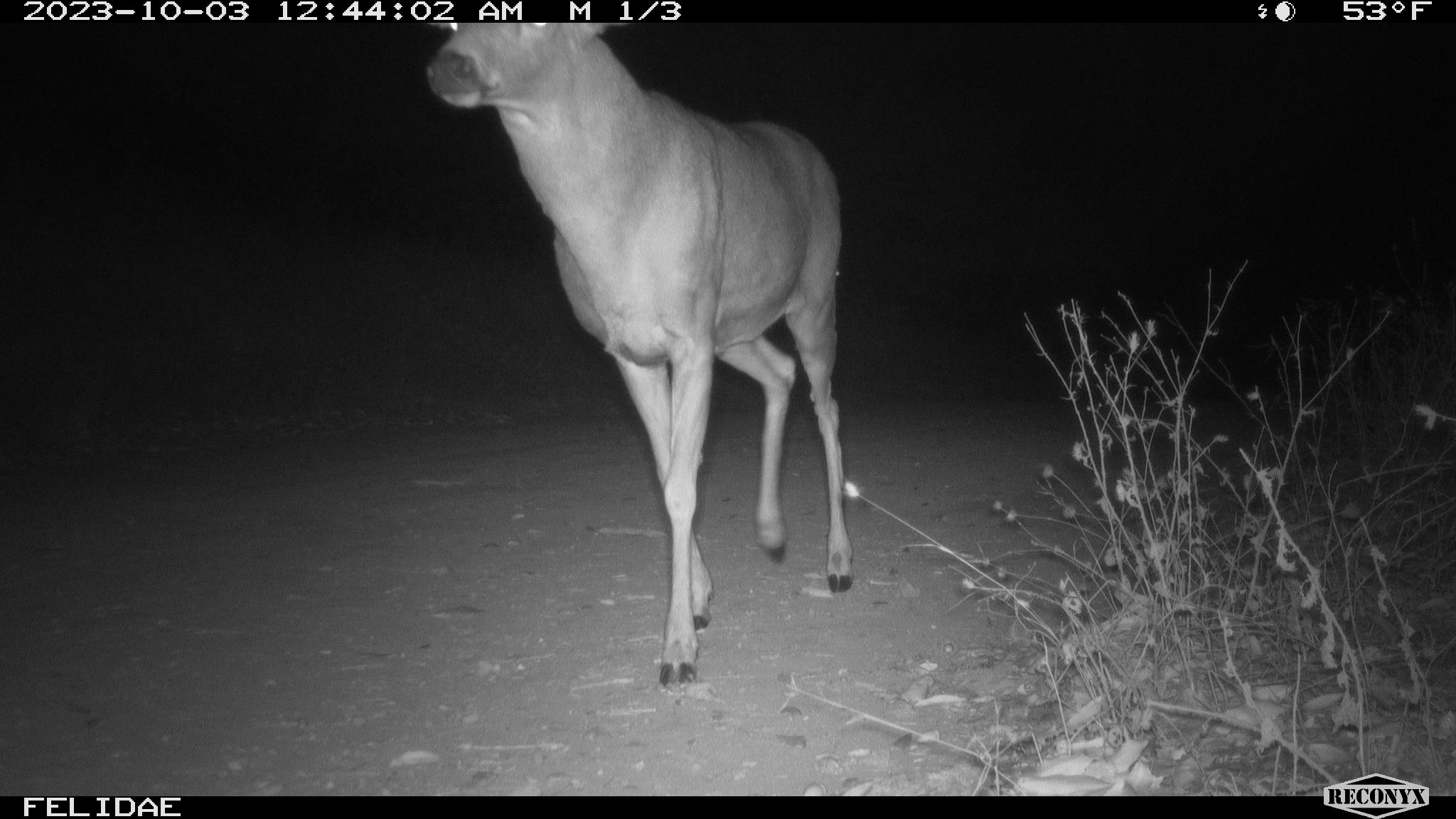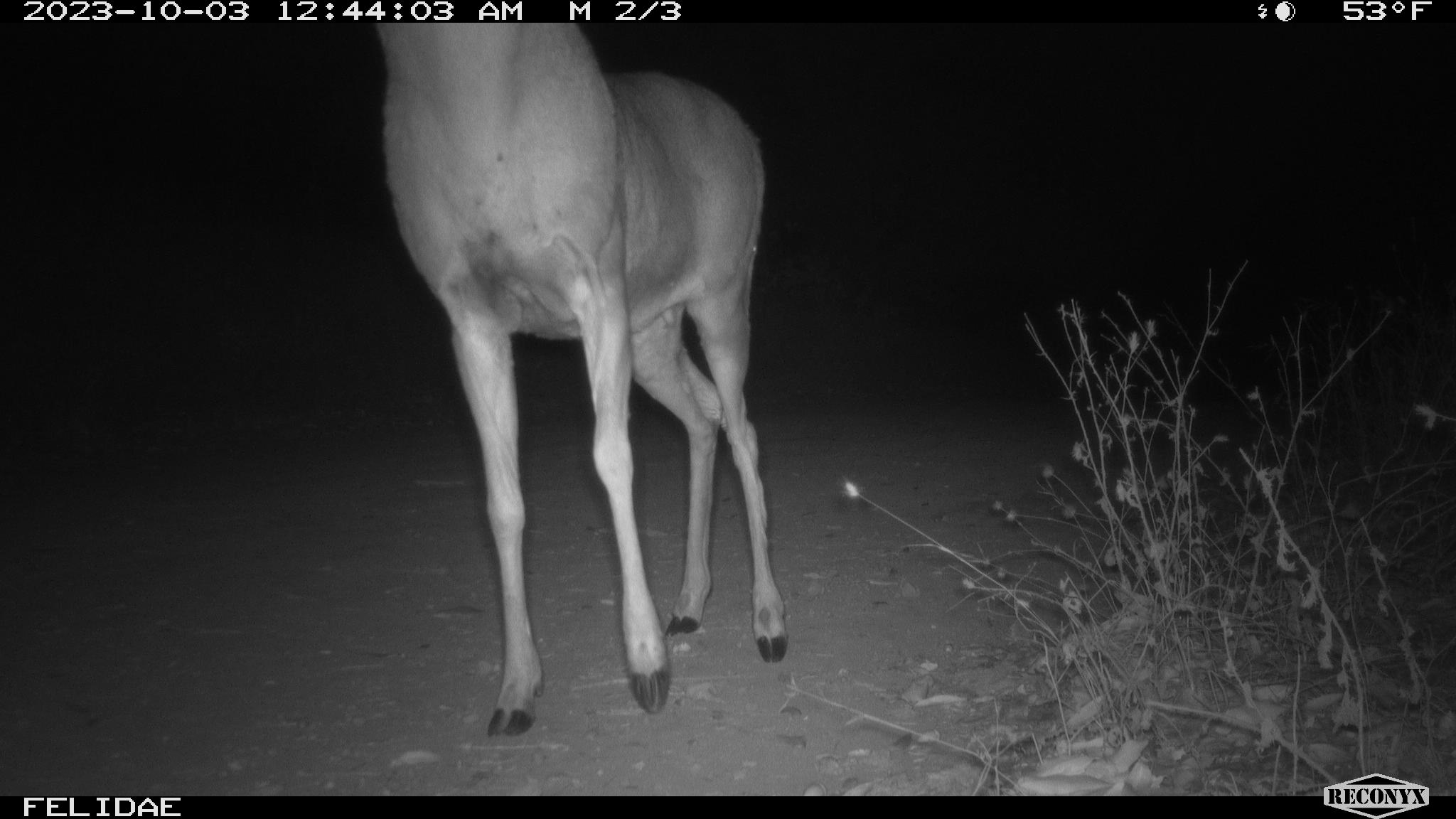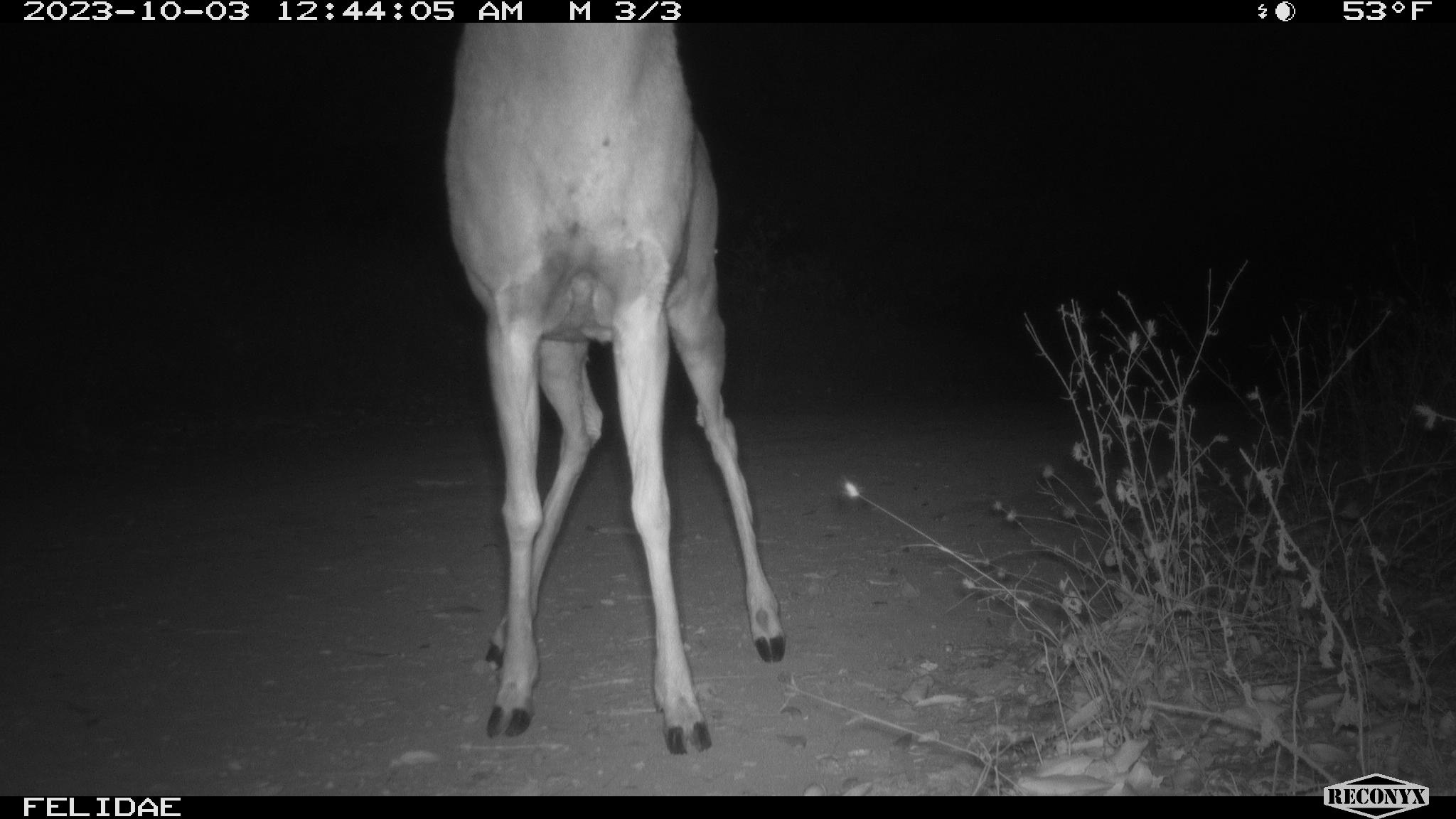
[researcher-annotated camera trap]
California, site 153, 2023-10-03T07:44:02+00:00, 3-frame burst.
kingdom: Animalia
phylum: Chordata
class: Mammalia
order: Artiodactyla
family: Cervidae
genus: Odocoileus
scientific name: Odocoileus hemionus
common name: mule deer